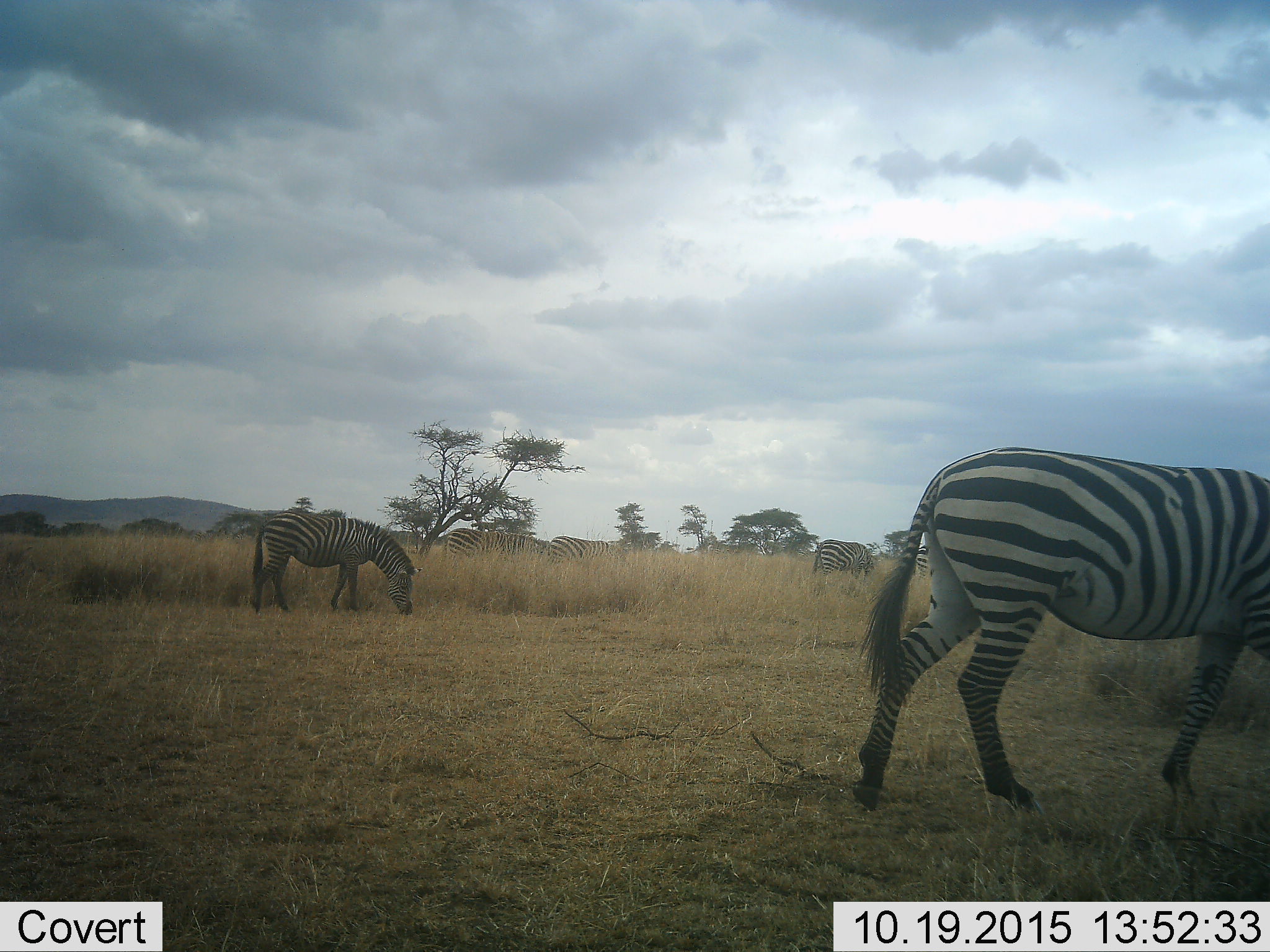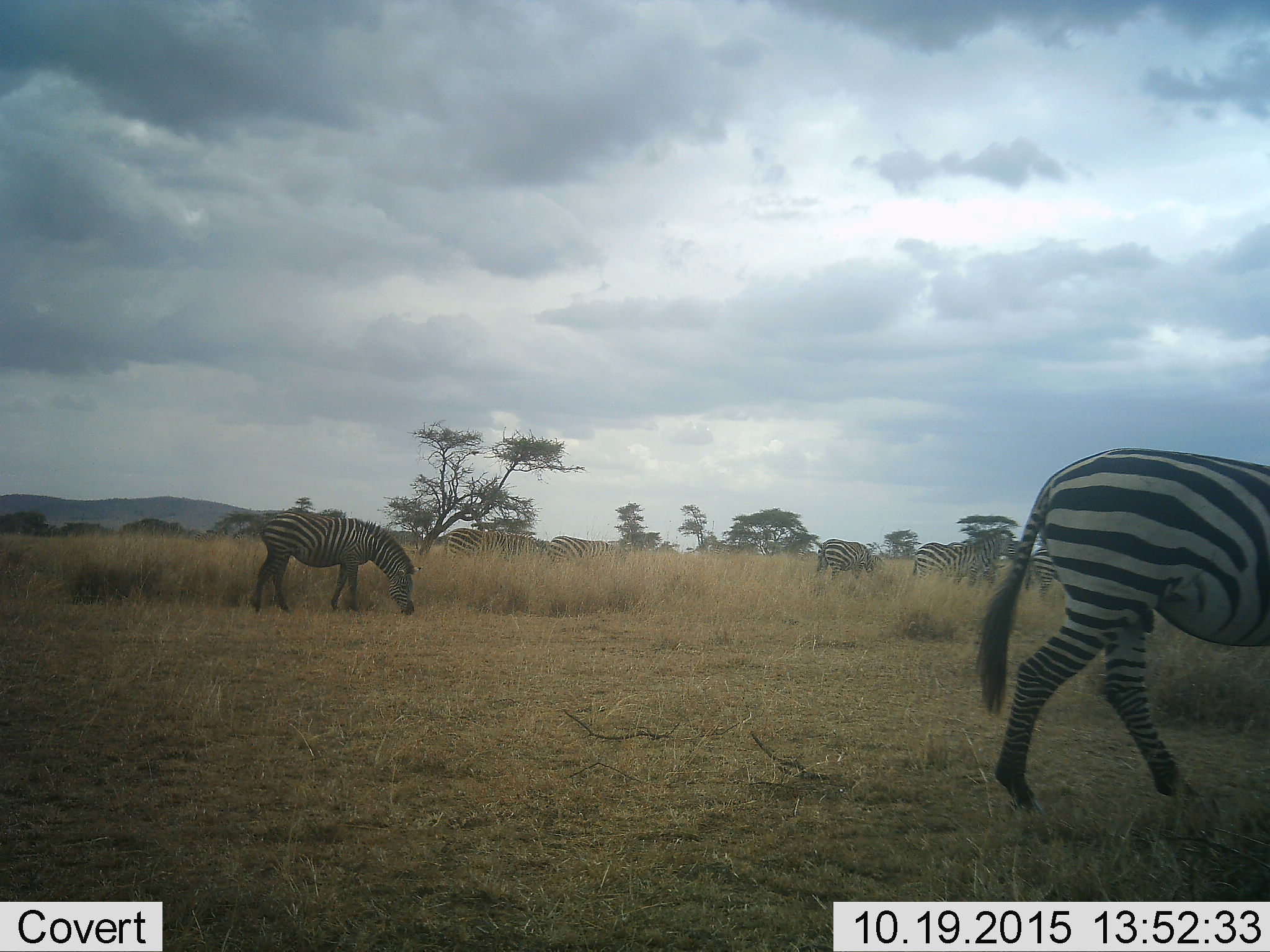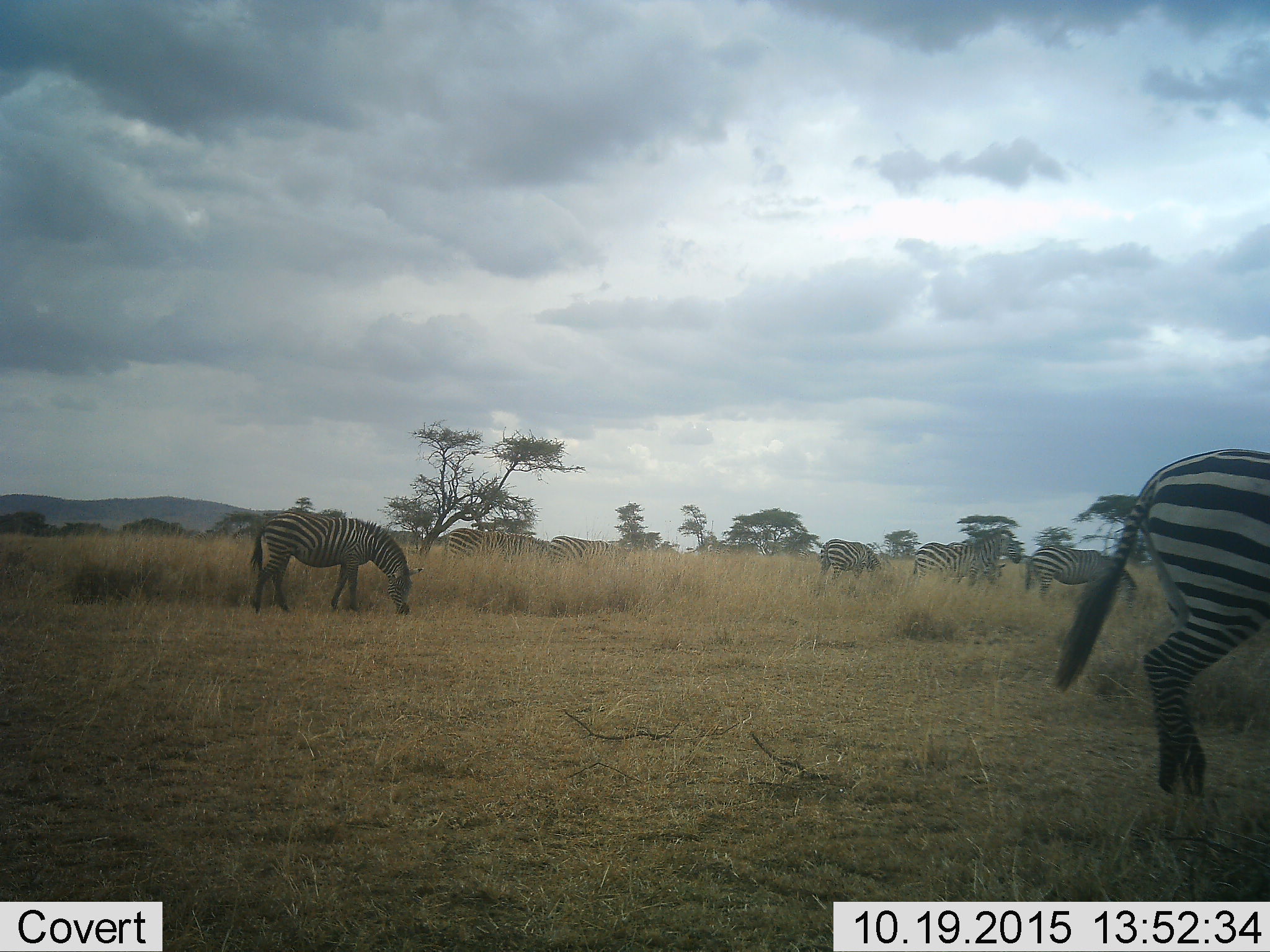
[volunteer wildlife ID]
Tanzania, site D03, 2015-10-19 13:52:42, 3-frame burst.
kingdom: Animalia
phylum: Chordata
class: Mammalia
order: Perissodactyla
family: Equidae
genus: Equus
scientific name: Equus quagga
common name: plains zebra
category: zebra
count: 8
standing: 57%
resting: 0%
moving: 64%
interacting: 0%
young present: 7%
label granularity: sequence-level